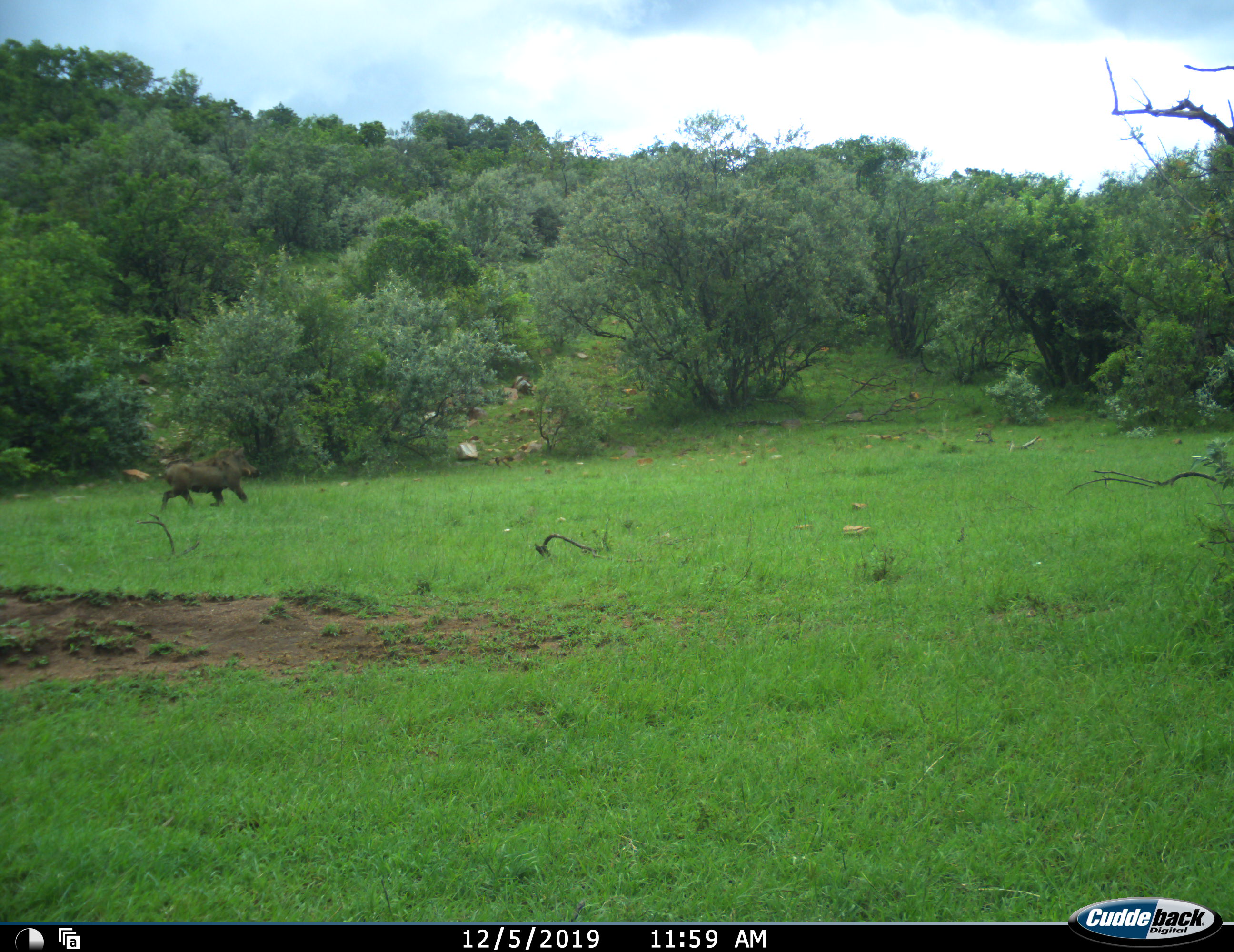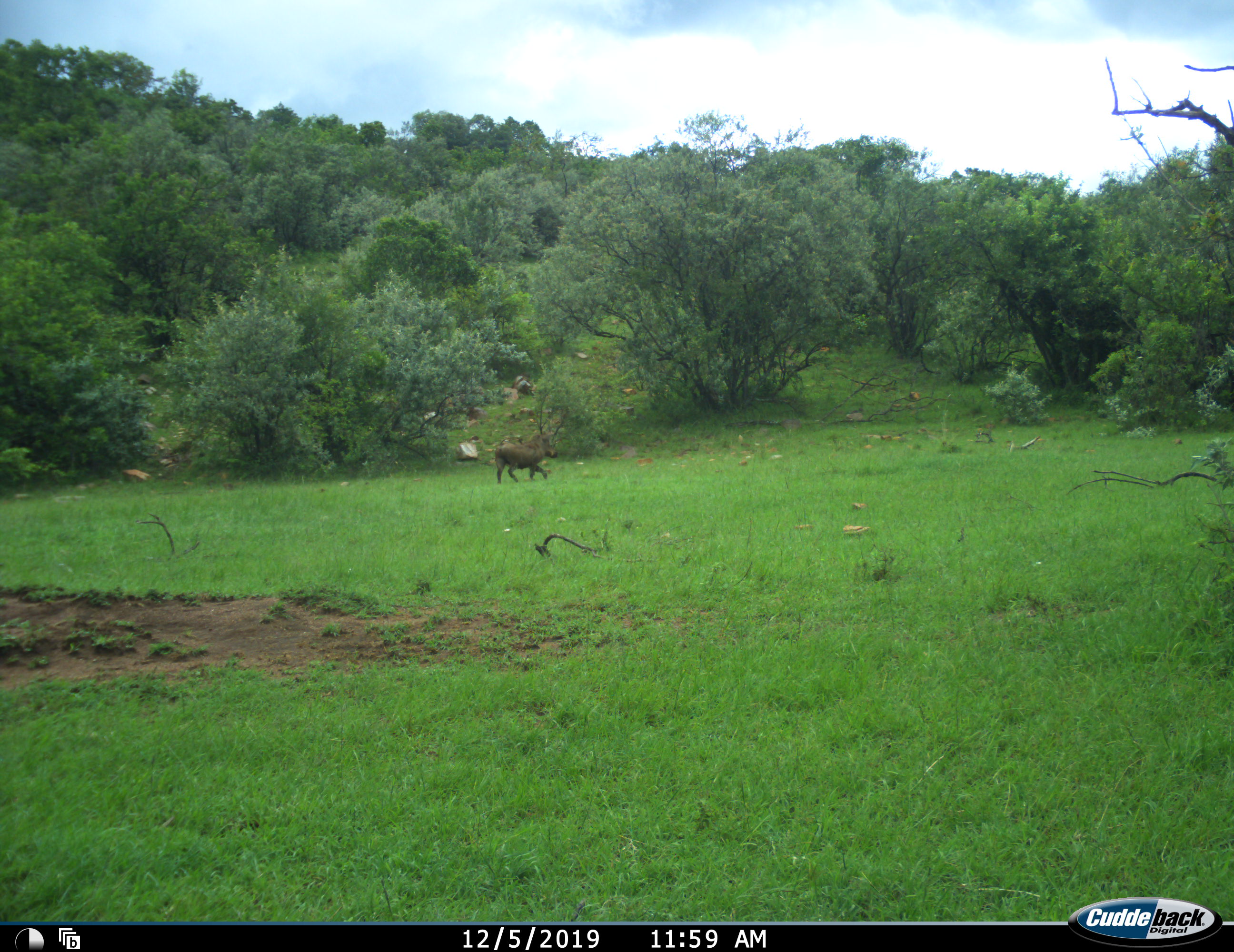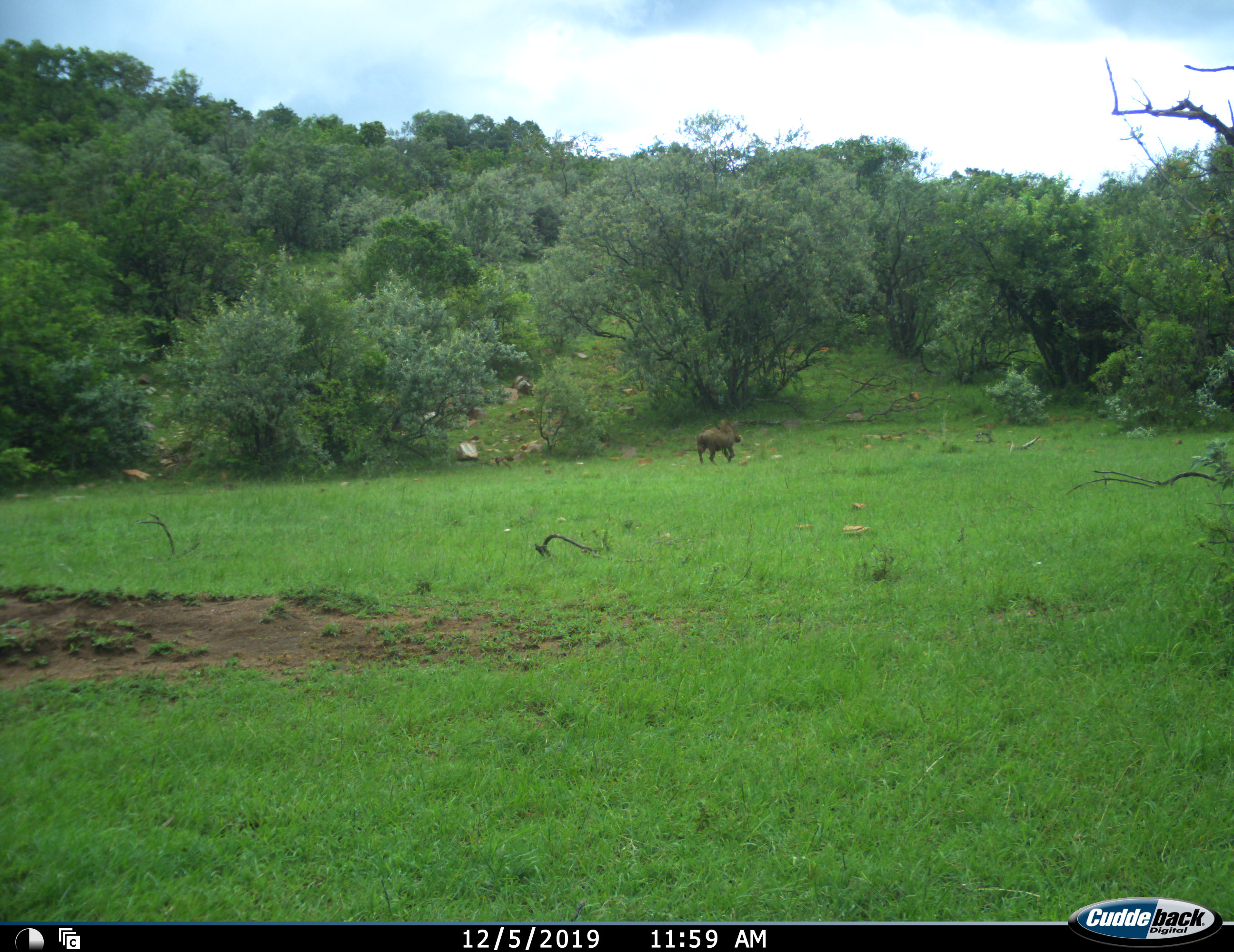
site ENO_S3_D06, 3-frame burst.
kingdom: Animalia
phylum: Chordata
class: Mammalia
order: Artiodactyla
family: Suidae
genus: Phacochoerus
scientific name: Phacochoerus africanus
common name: warthog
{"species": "warthog (Phacochoerus africanus)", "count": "1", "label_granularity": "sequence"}